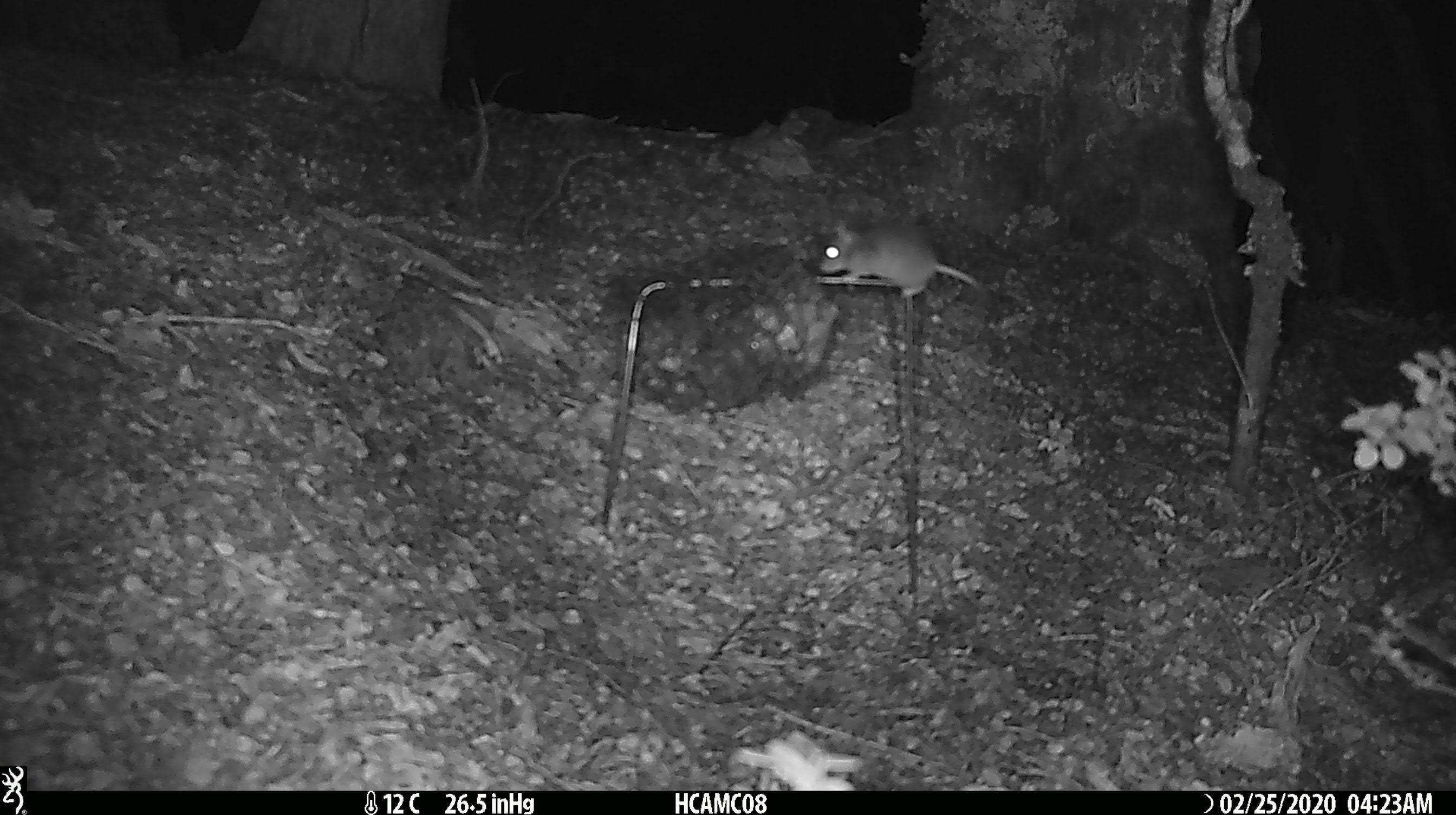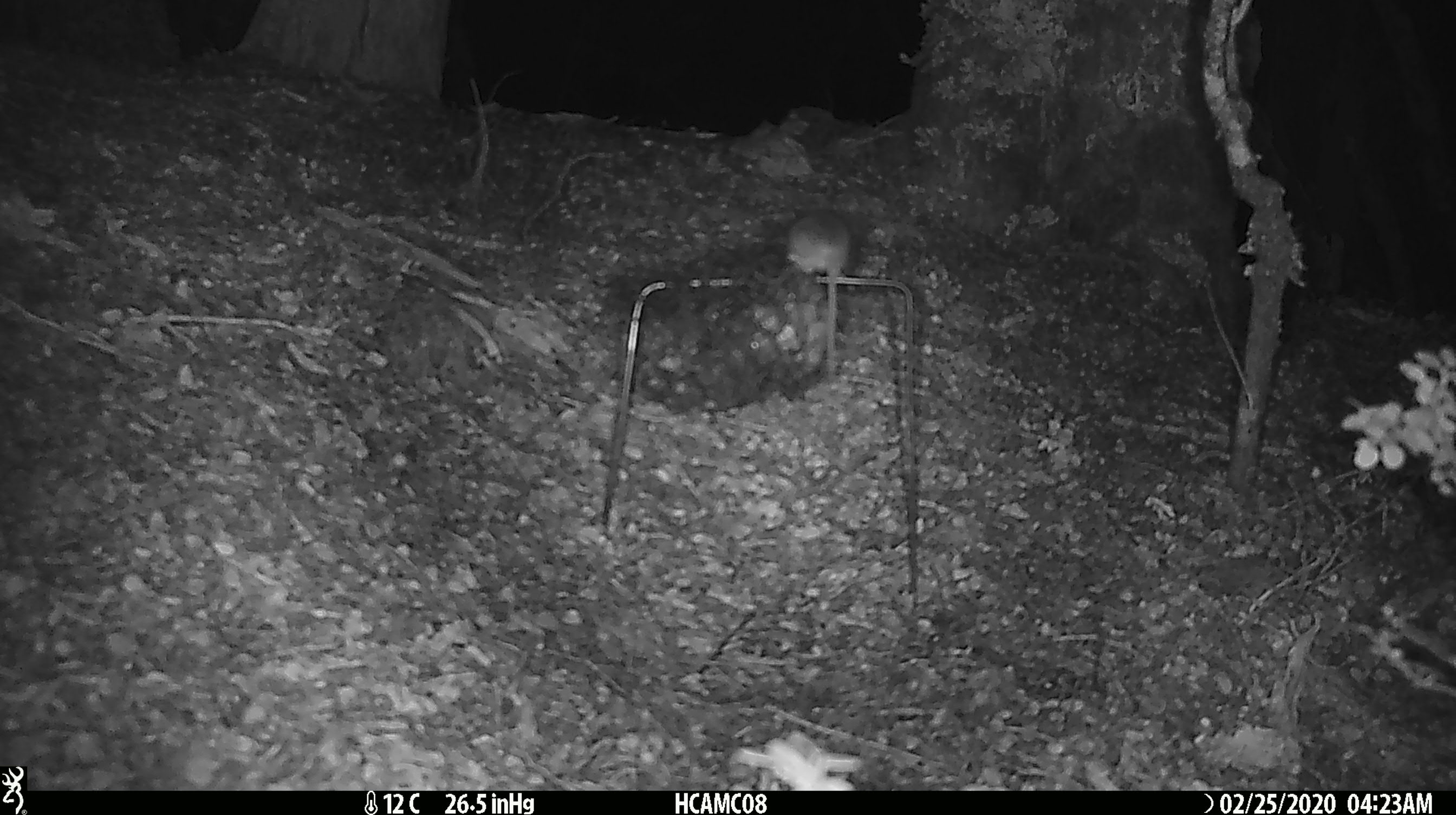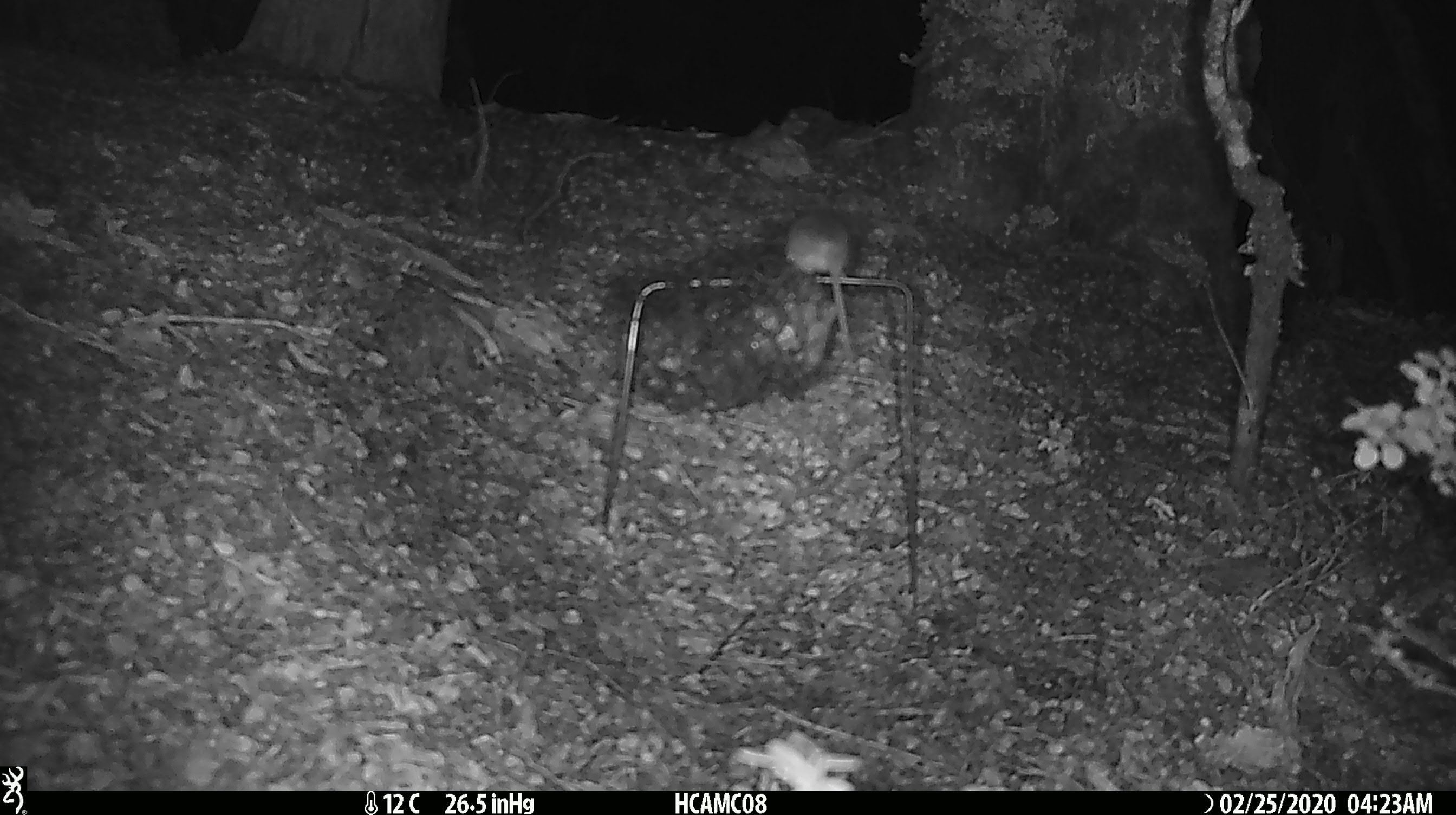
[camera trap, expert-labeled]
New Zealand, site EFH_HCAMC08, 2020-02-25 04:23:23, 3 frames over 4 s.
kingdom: Animalia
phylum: Chordata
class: Mammalia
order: Rodentia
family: Muridae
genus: Mus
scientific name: Mus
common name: mouse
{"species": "mouse (Mus)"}